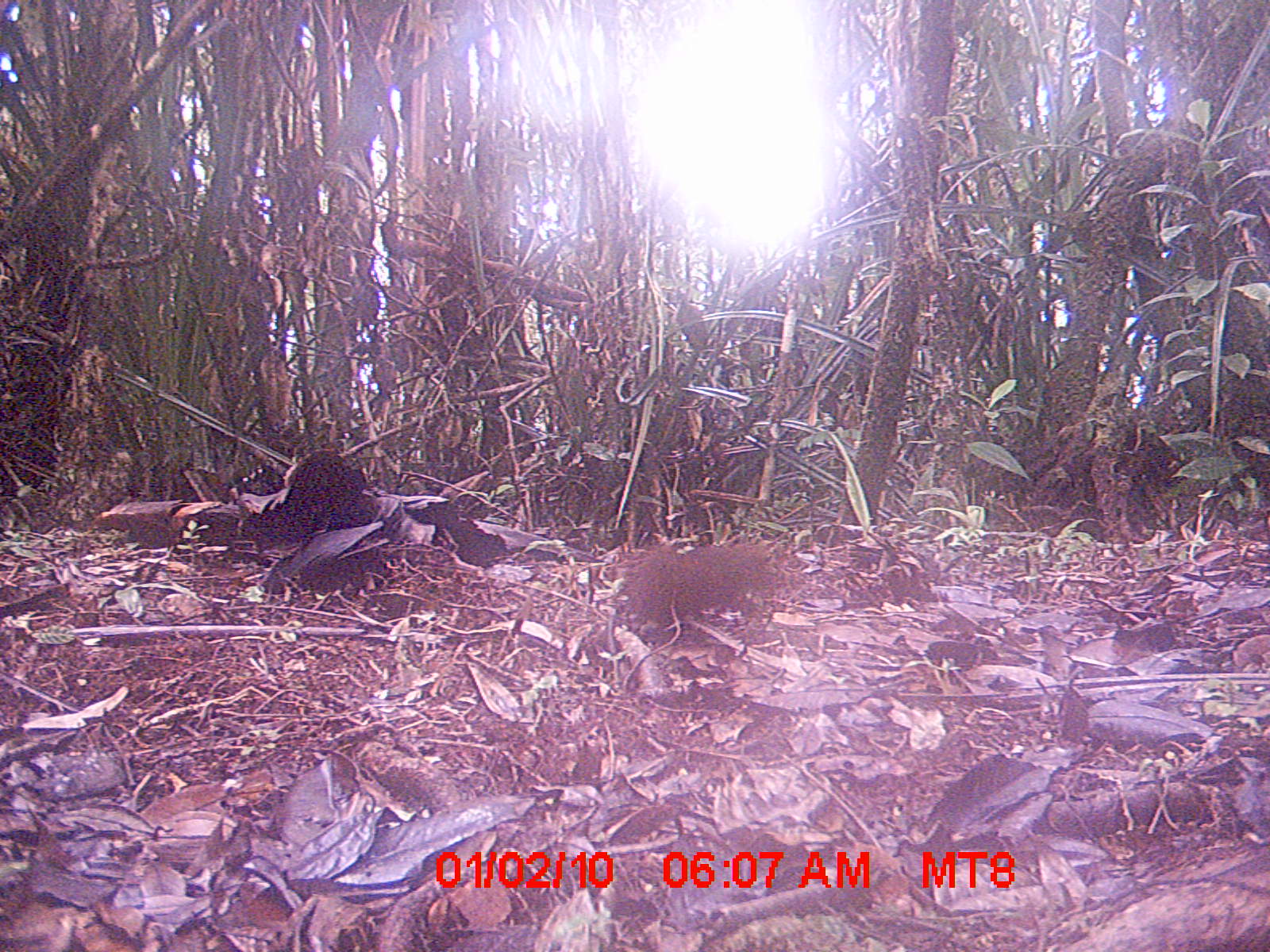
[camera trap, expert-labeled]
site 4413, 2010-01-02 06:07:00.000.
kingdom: Animalia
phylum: Chordata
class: Mammalia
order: Rodentia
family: Nesomyidae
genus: Hypogeomys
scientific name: Hypogeomys antimena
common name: malagasy giant rat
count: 1